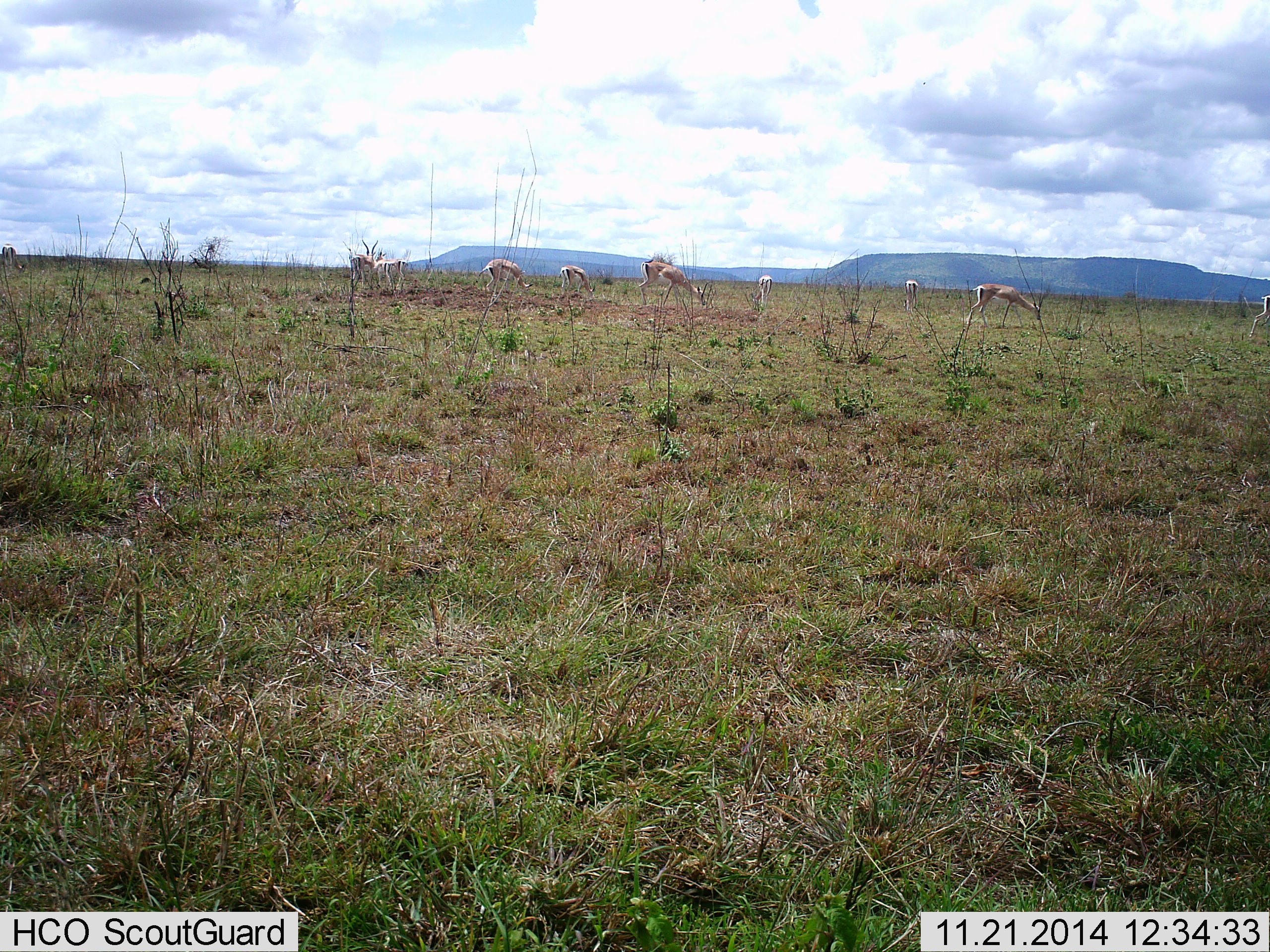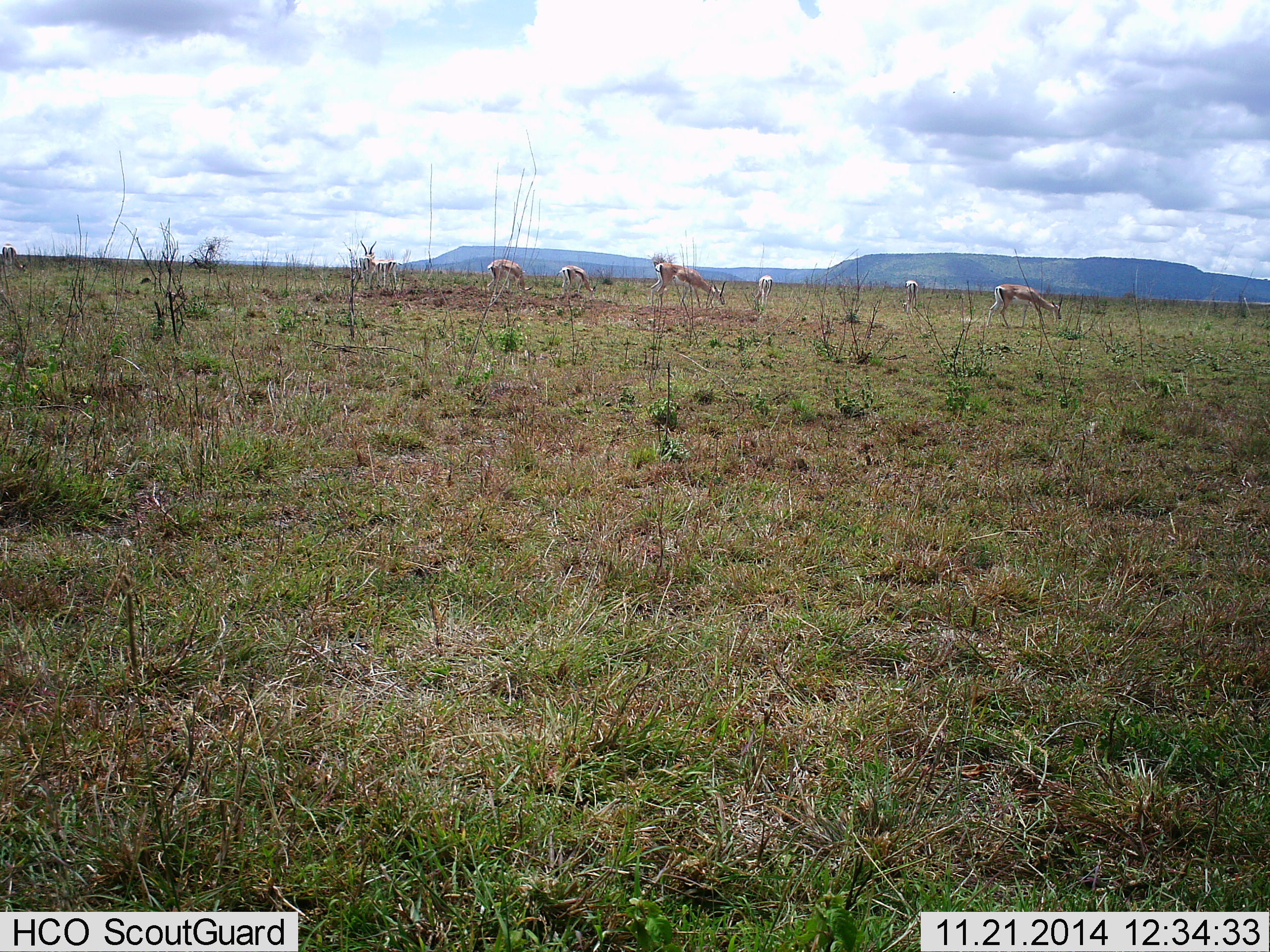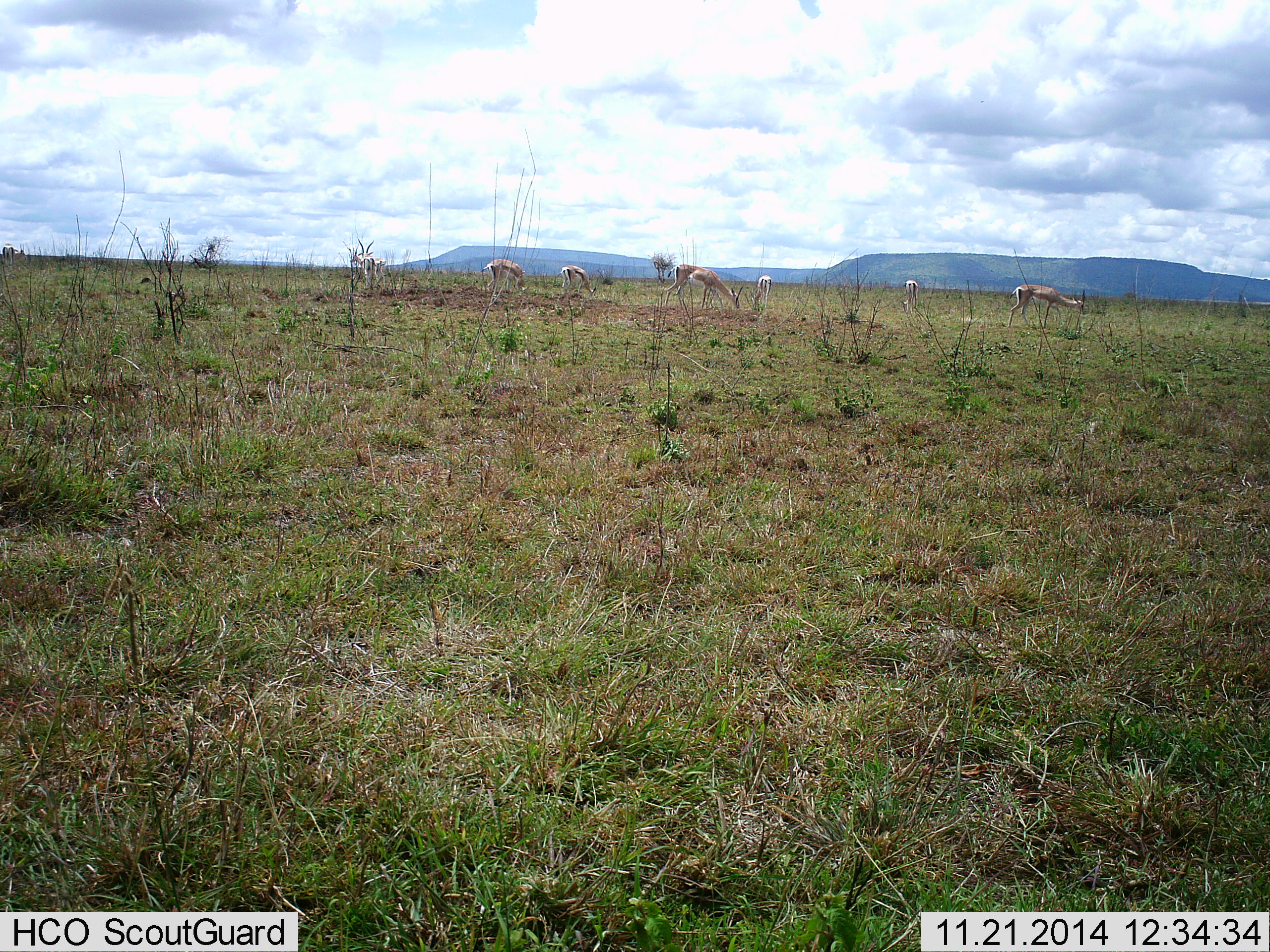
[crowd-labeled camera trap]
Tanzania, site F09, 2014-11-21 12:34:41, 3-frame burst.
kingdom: Animalia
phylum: Chordata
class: Mammalia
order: Artiodactyla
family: Bovidae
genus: Eudorcas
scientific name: Eudorcas thomsonii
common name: thomson's gazelle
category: gazellethomsons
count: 8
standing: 18%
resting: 0%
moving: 36%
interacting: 0%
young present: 0%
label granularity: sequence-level